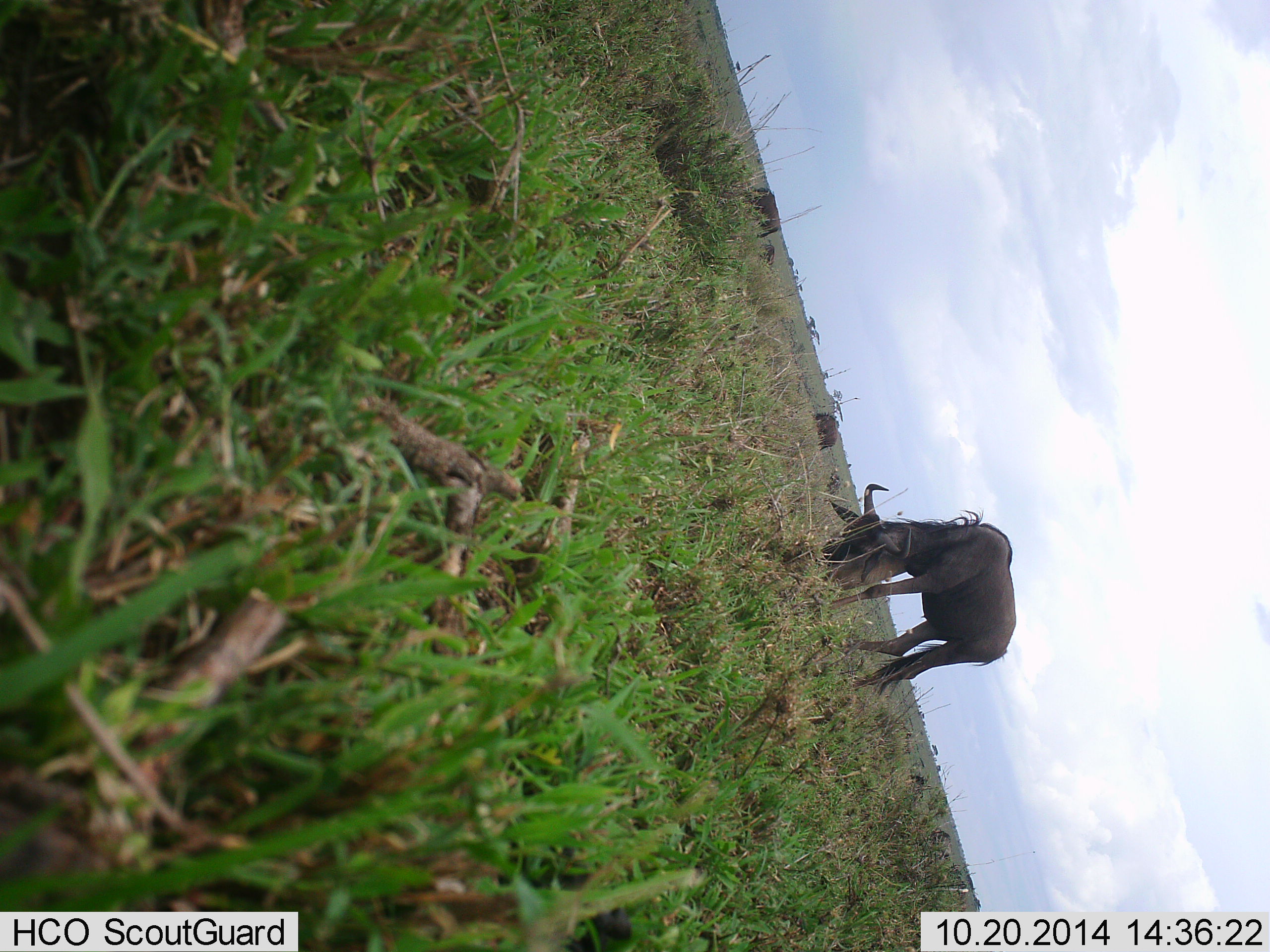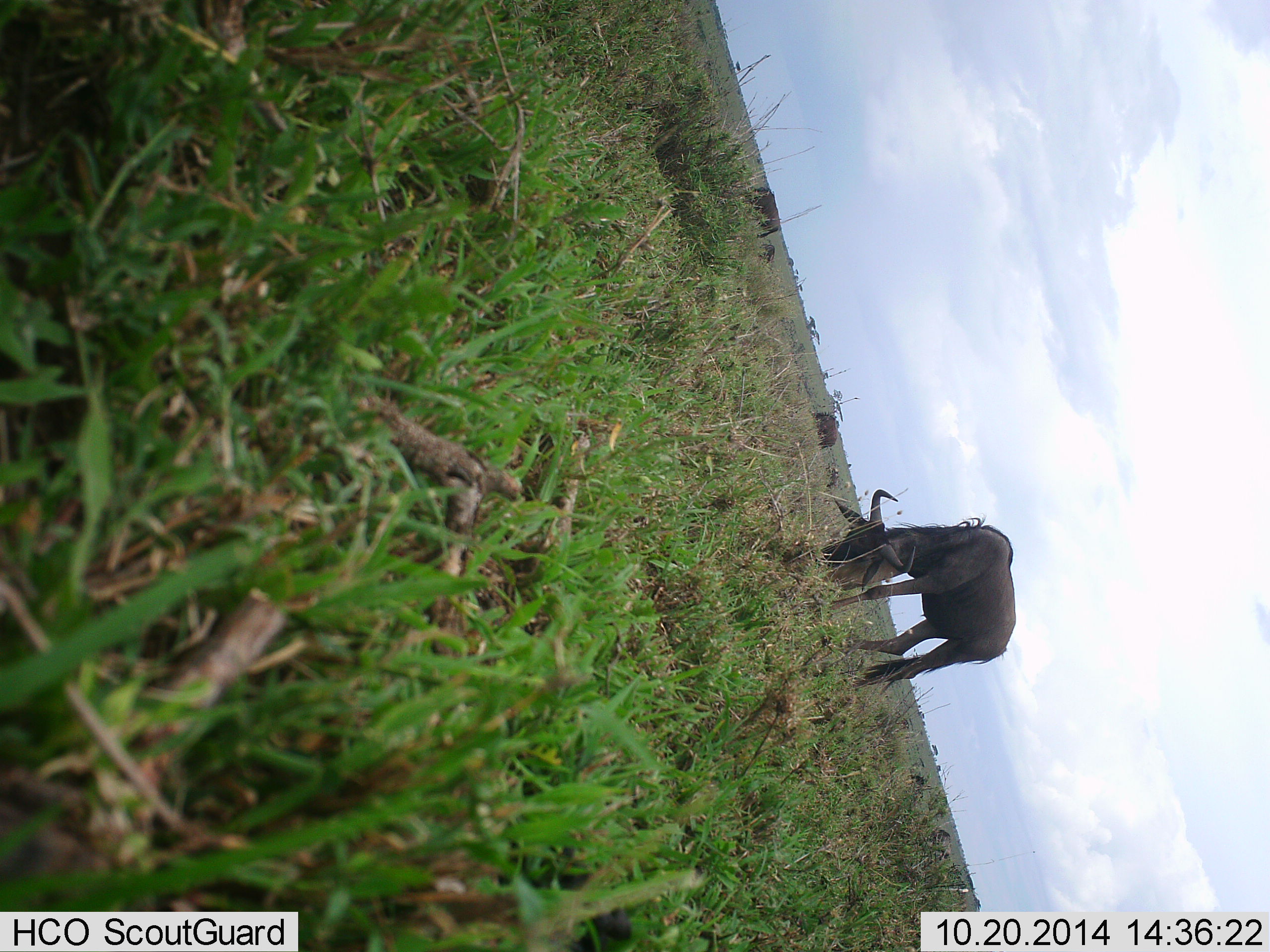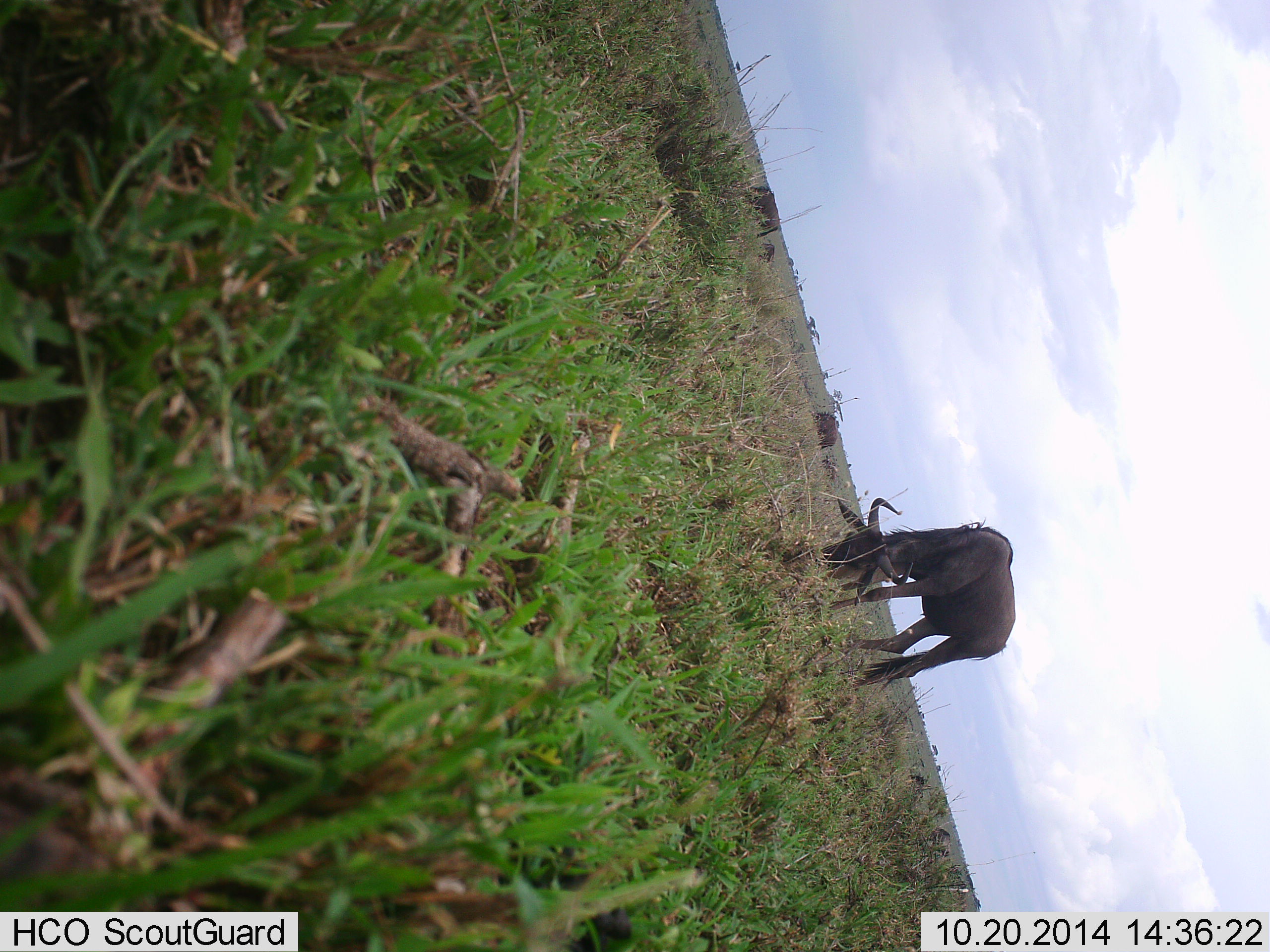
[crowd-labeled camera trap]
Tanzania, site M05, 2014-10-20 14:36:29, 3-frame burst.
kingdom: Animalia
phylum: Chordata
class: Mammalia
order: Artiodactyla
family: Bovidae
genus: Connochaetes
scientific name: Connochaetes taurinus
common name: blue wildebeest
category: wildebeest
Wildebeest (blue wildebeest) (Connochaetes taurinus), count 1. Behavior (volunteer vote fractions): standing 50%, resting 10%, moving 10%, interacting 0%. Young present (vote fraction): 0%. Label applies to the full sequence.